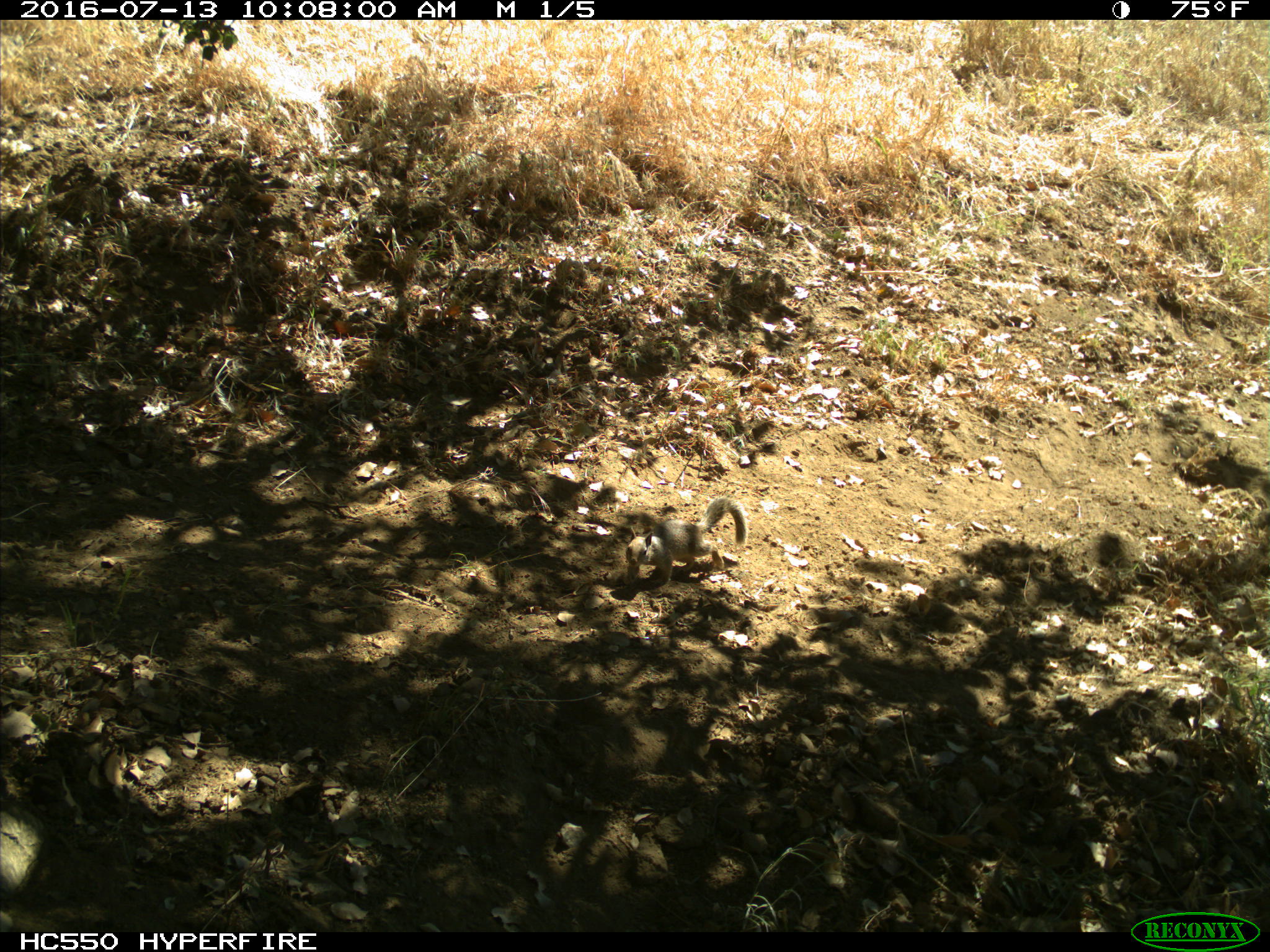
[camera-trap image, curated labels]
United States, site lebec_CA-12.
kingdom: Animalia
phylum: Chordata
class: Mammalia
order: Rodentia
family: Sciuridae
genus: Otospermophilus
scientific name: Otospermophilus beecheyi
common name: california ground squirrel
Otospermophilus beecheyi (california ground squirrel).